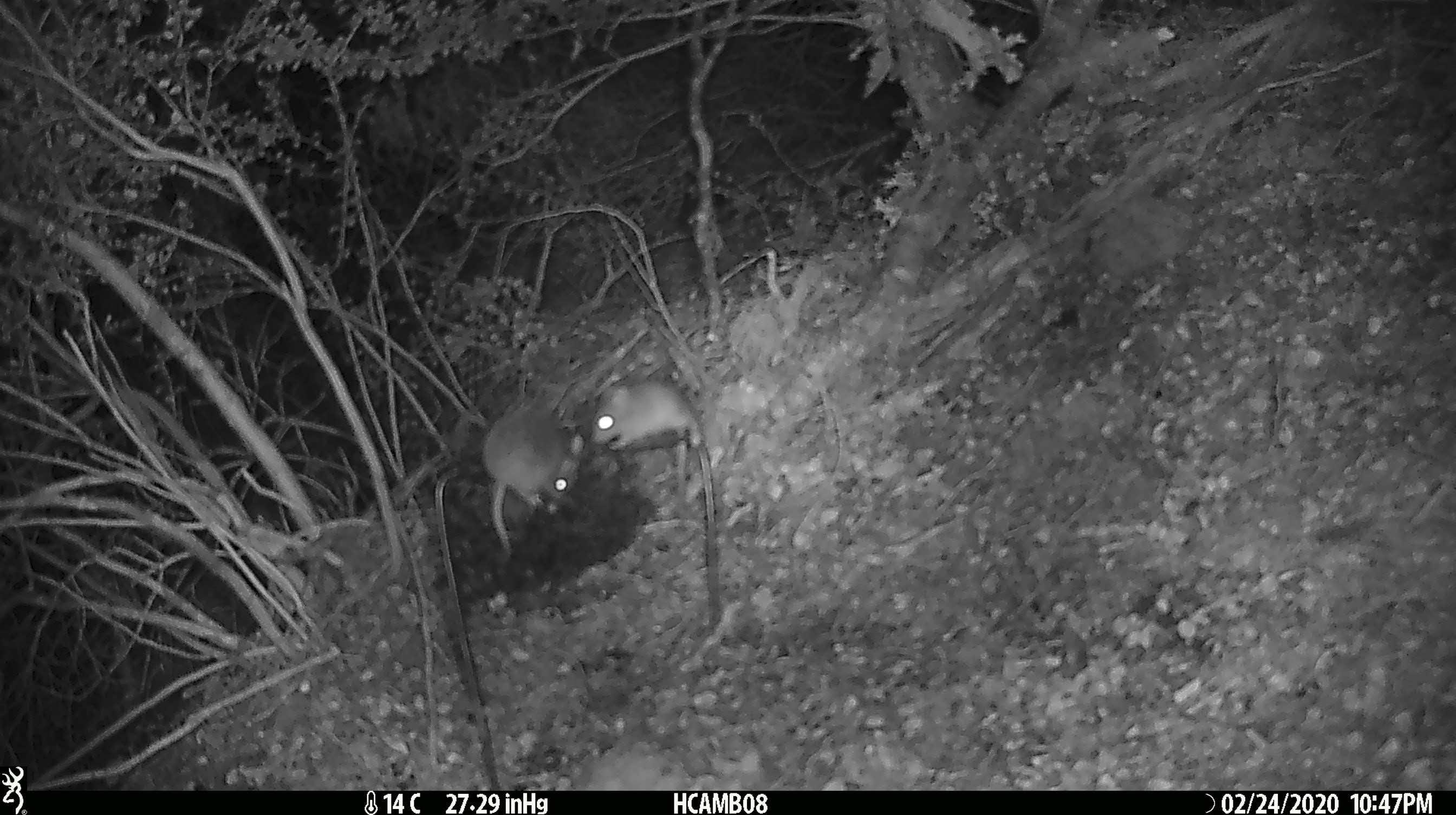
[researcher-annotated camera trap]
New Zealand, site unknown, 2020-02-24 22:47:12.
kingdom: Animalia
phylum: Chordata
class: Mammalia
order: Rodentia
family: Muridae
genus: Mus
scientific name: Mus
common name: mouse